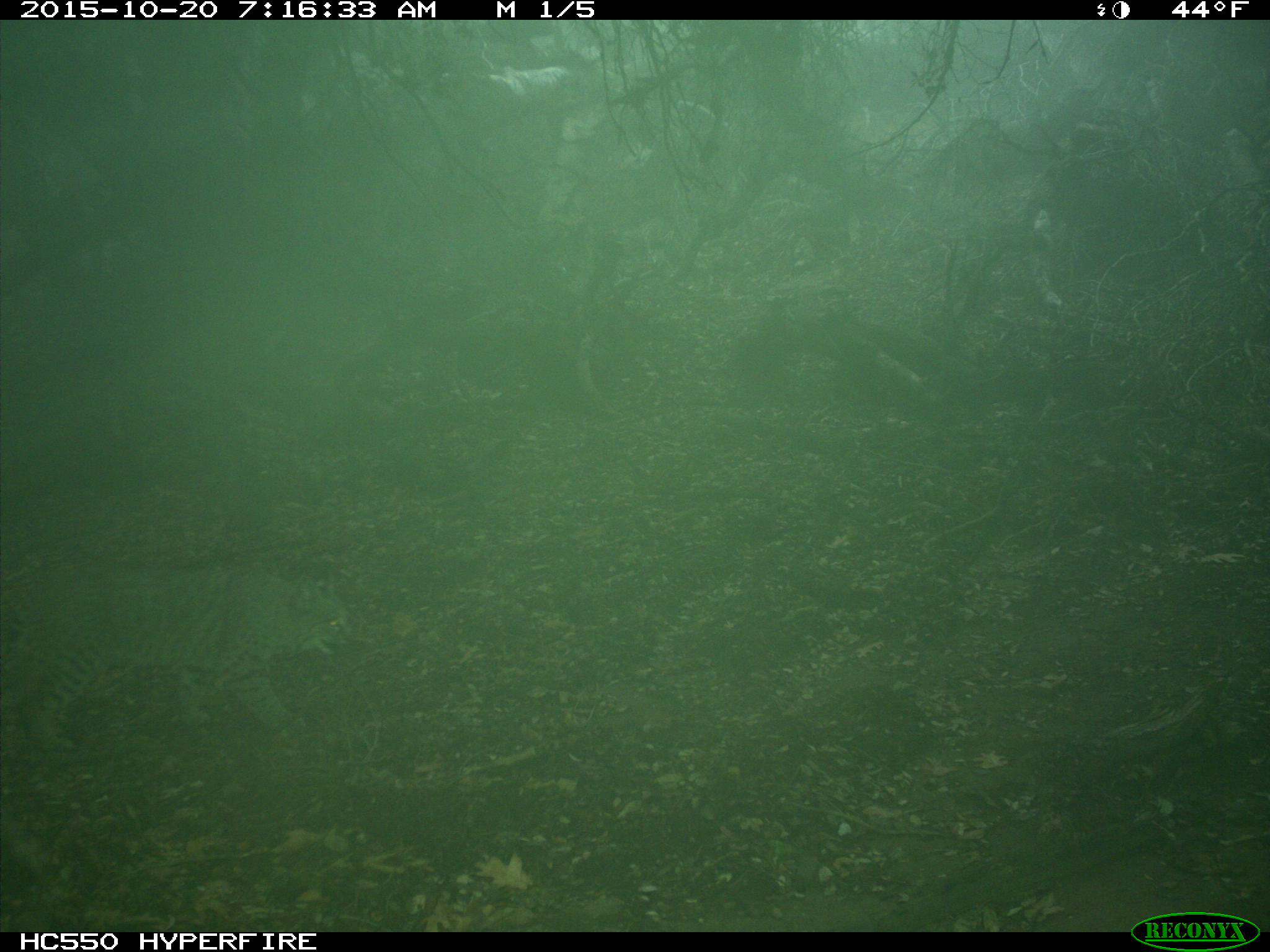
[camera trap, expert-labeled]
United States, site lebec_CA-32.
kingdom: Animalia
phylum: Chordata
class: Mammalia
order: Carnivora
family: Felidae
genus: Lynx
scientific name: Lynx rufus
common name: bobcat